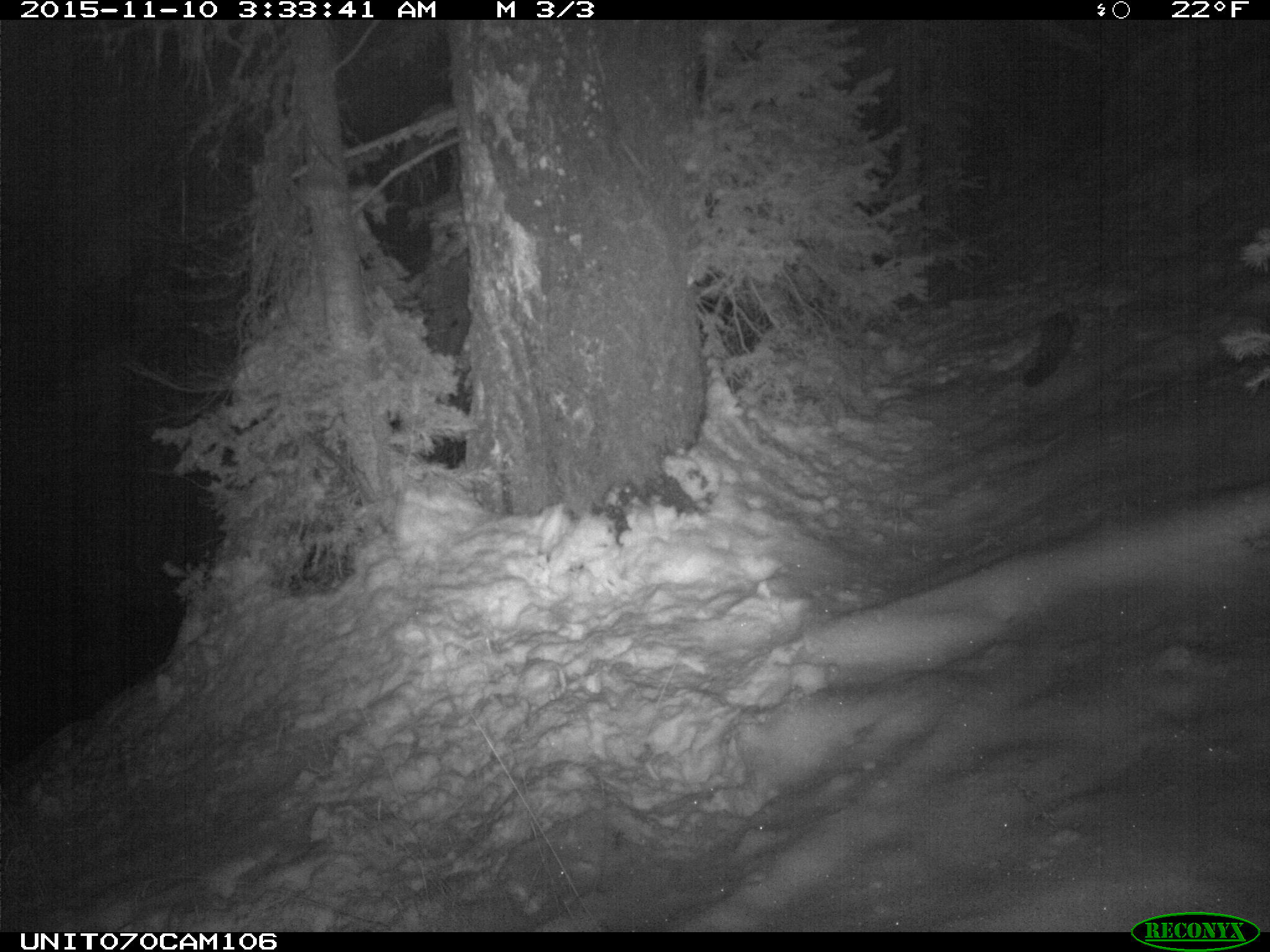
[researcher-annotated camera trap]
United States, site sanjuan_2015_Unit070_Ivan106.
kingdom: Animalia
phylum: Chordata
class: Mammalia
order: Carnivora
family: Mustelidae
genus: Martes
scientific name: Martes americana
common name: american marten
Martes americana (american marten).